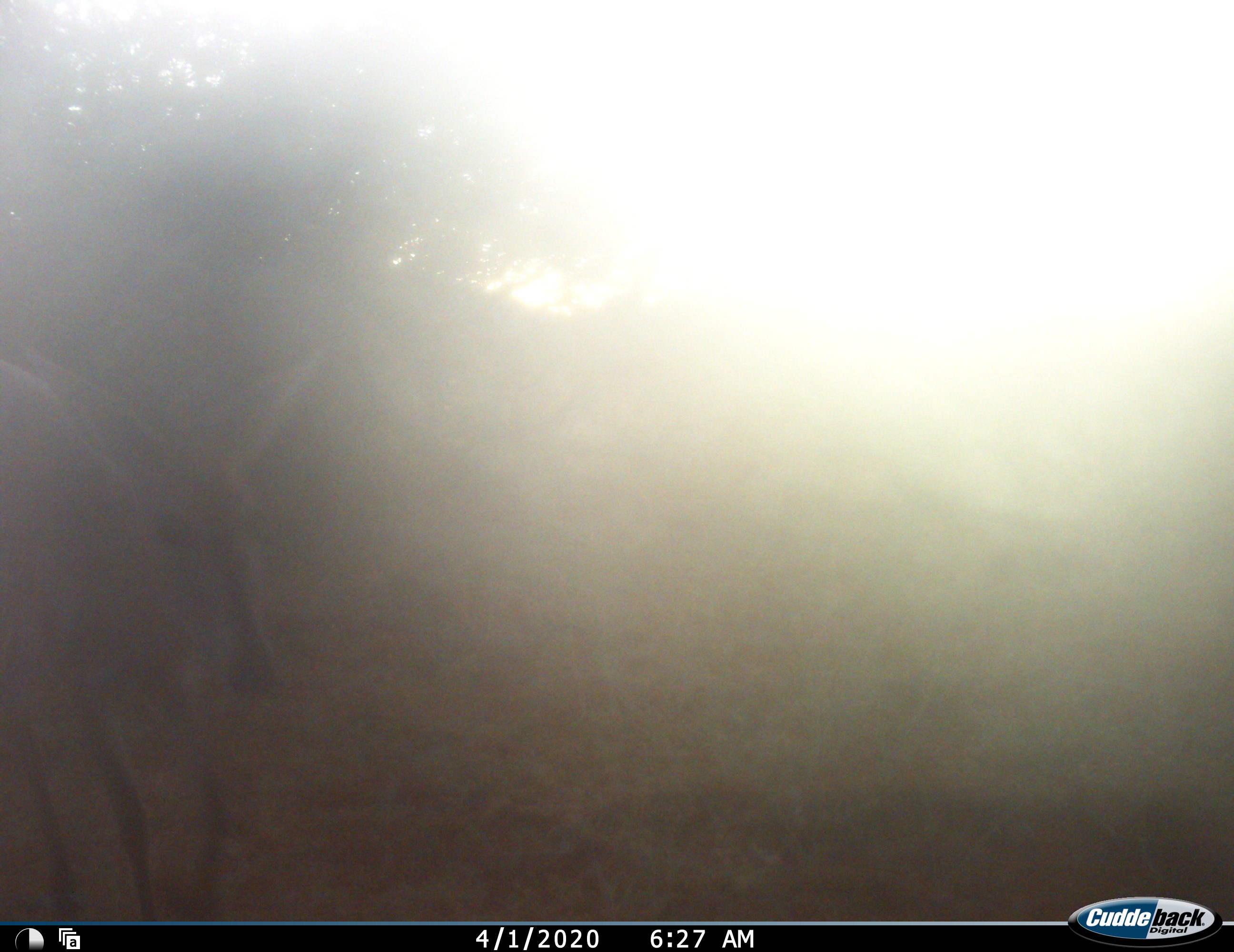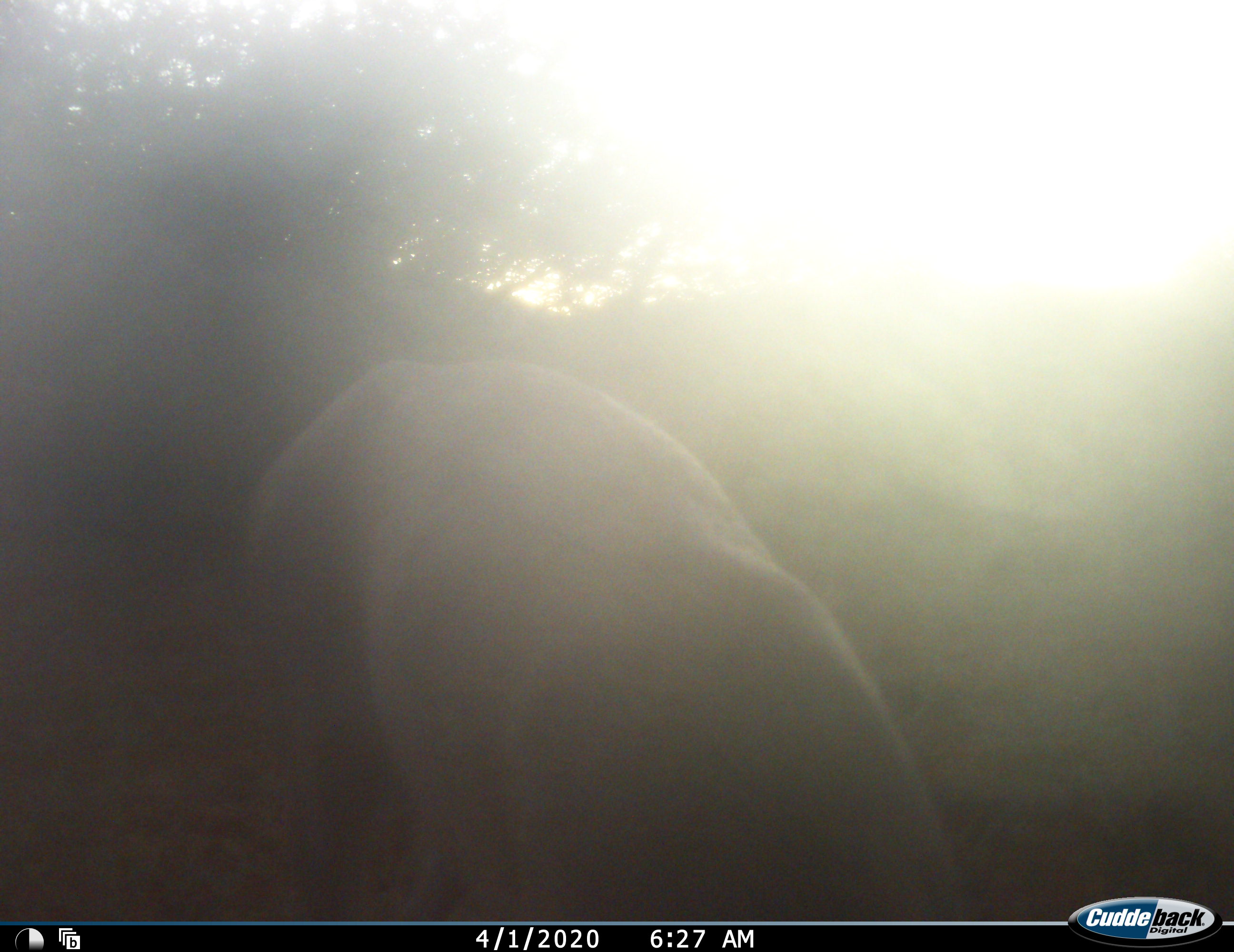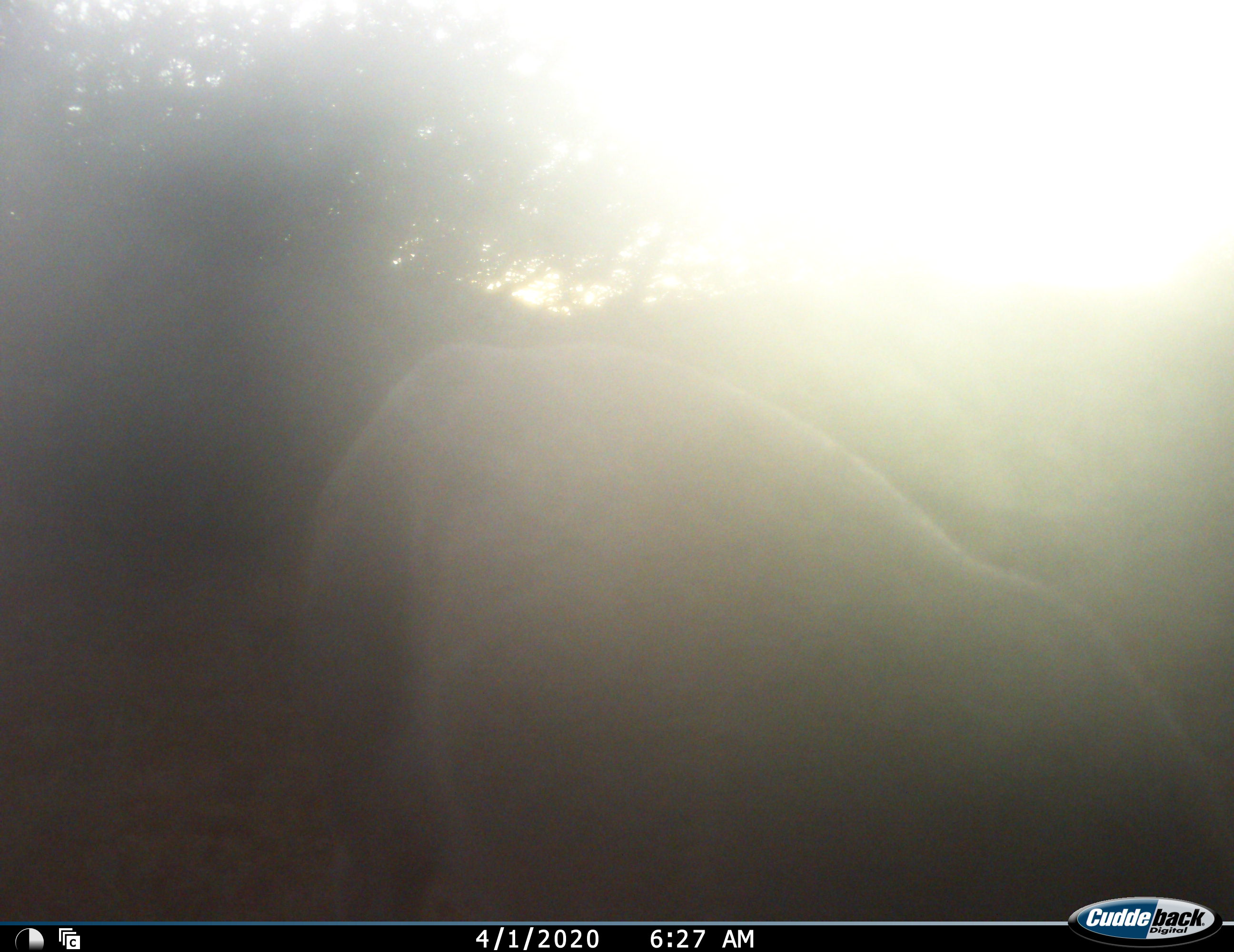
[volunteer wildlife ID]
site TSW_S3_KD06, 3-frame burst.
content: unidentified animal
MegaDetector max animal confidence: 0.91